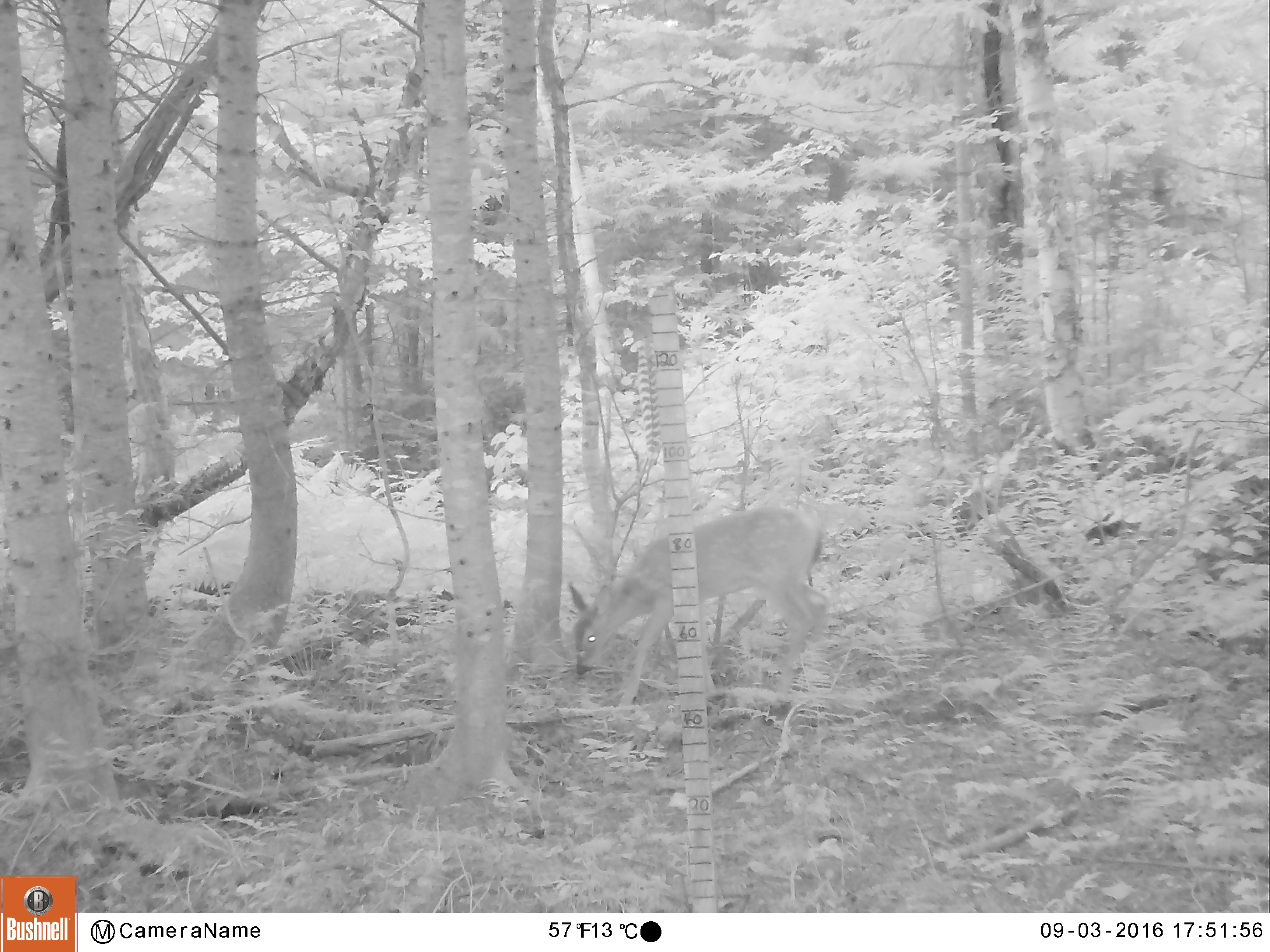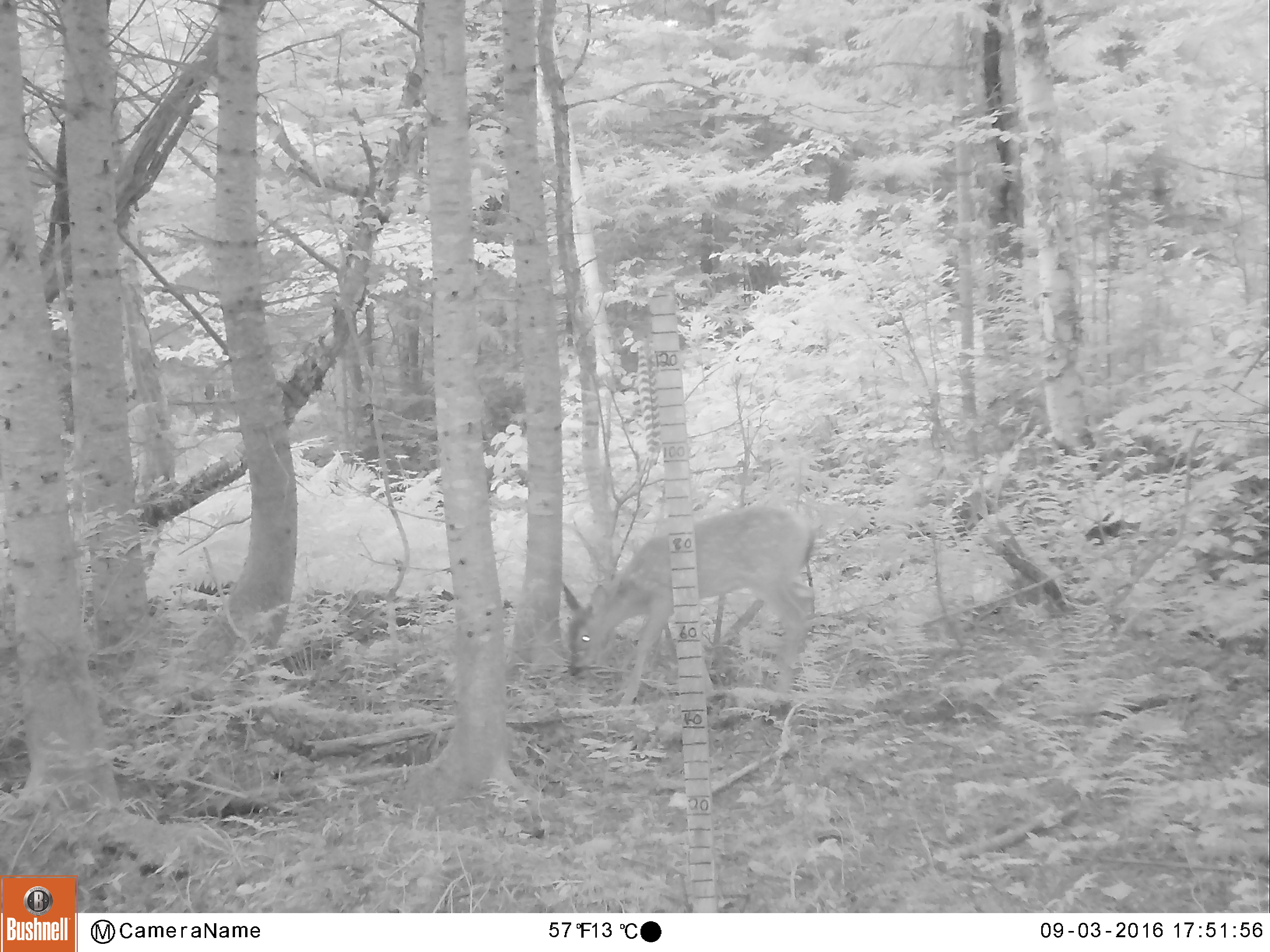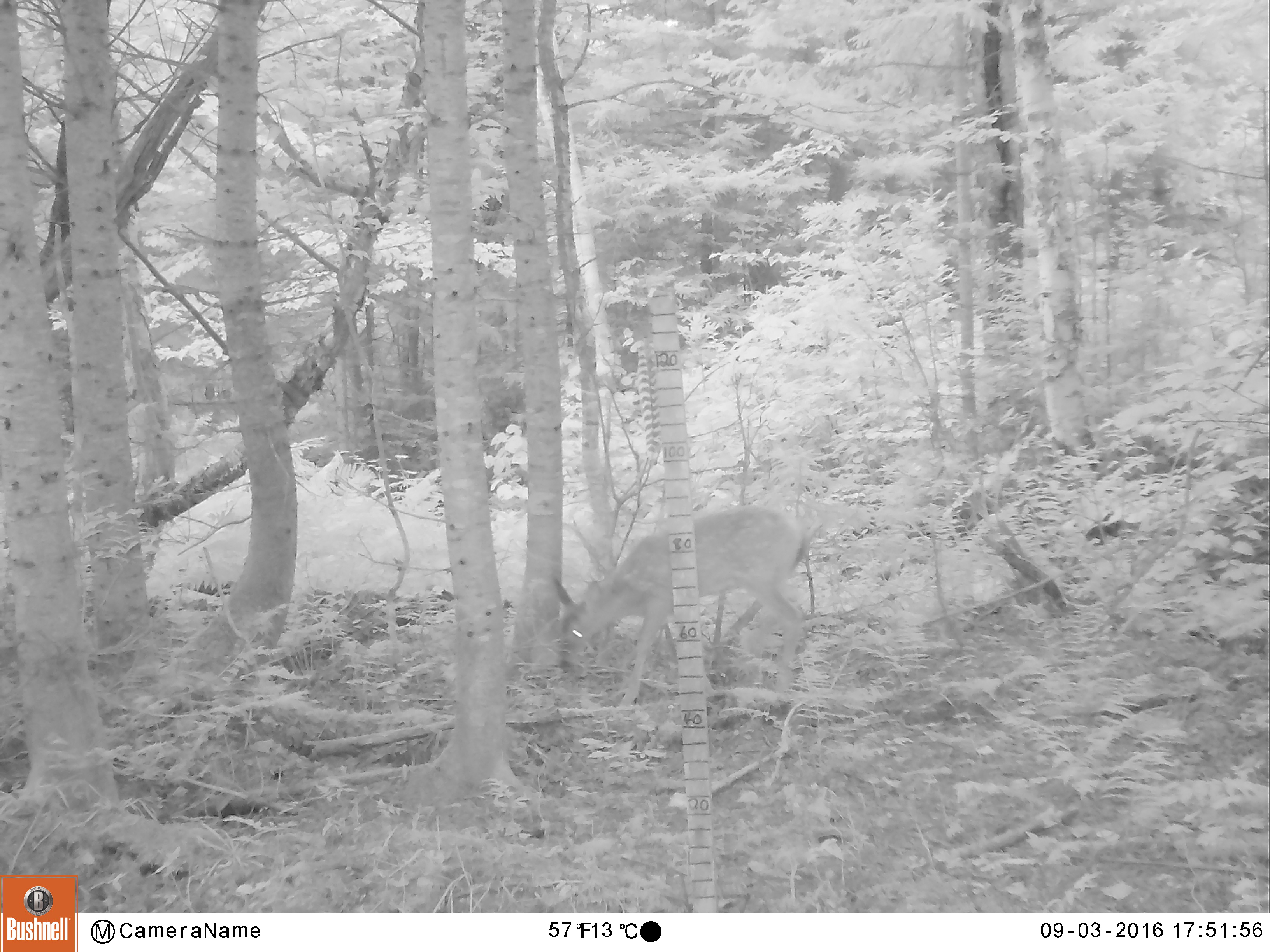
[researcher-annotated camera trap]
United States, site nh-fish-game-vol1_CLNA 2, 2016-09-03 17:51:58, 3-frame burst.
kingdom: Animalia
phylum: Chordata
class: Mammalia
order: Artiodactyla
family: Cervidae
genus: Odocoileus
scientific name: Odocoileus virginianus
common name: white-tailed deer